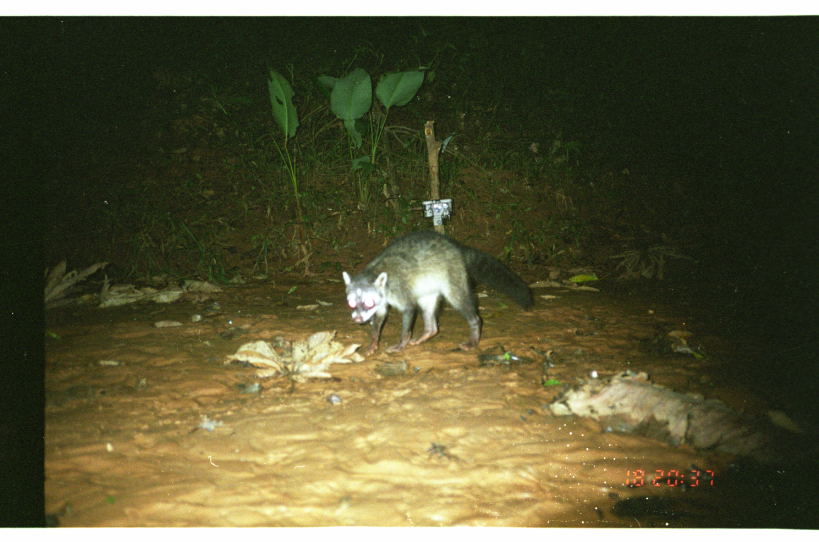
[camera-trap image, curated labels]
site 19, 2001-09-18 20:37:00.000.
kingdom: Animalia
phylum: Chordata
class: Mammalia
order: Carnivora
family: Procyonidae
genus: Procyon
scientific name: Procyon cancrivorus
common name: crab-eating raccoon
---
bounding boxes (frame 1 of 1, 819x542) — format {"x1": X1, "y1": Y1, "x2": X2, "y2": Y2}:
procyon cancrivorus: {"x1": 339, "y1": 229, "x2": 536, "y2": 357}